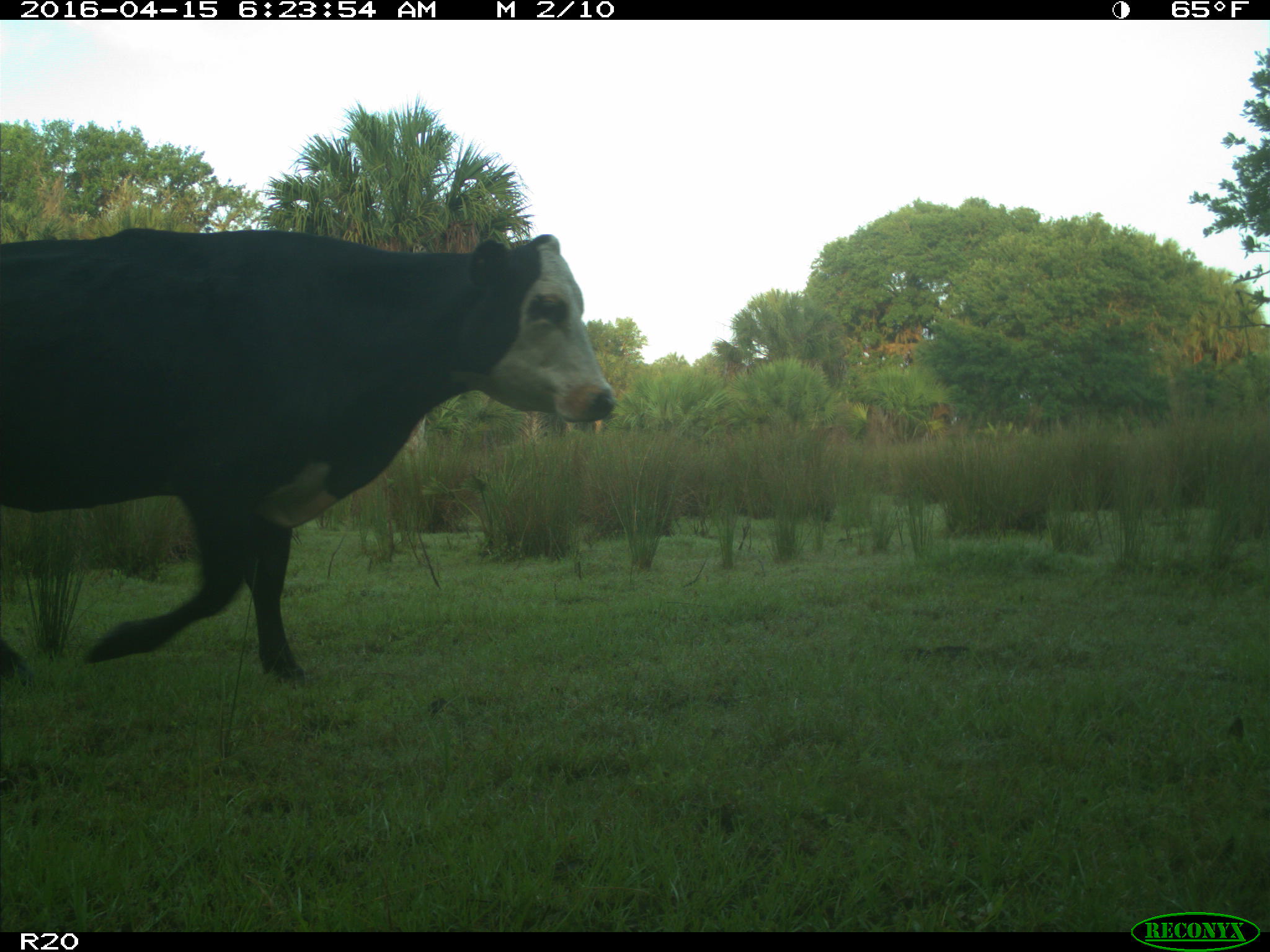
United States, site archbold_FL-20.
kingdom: Animalia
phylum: Chordata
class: Mammalia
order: Artiodactyla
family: Bovidae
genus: Bos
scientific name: Bos taurus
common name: domestic cow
Bos taurus (domestic cow).